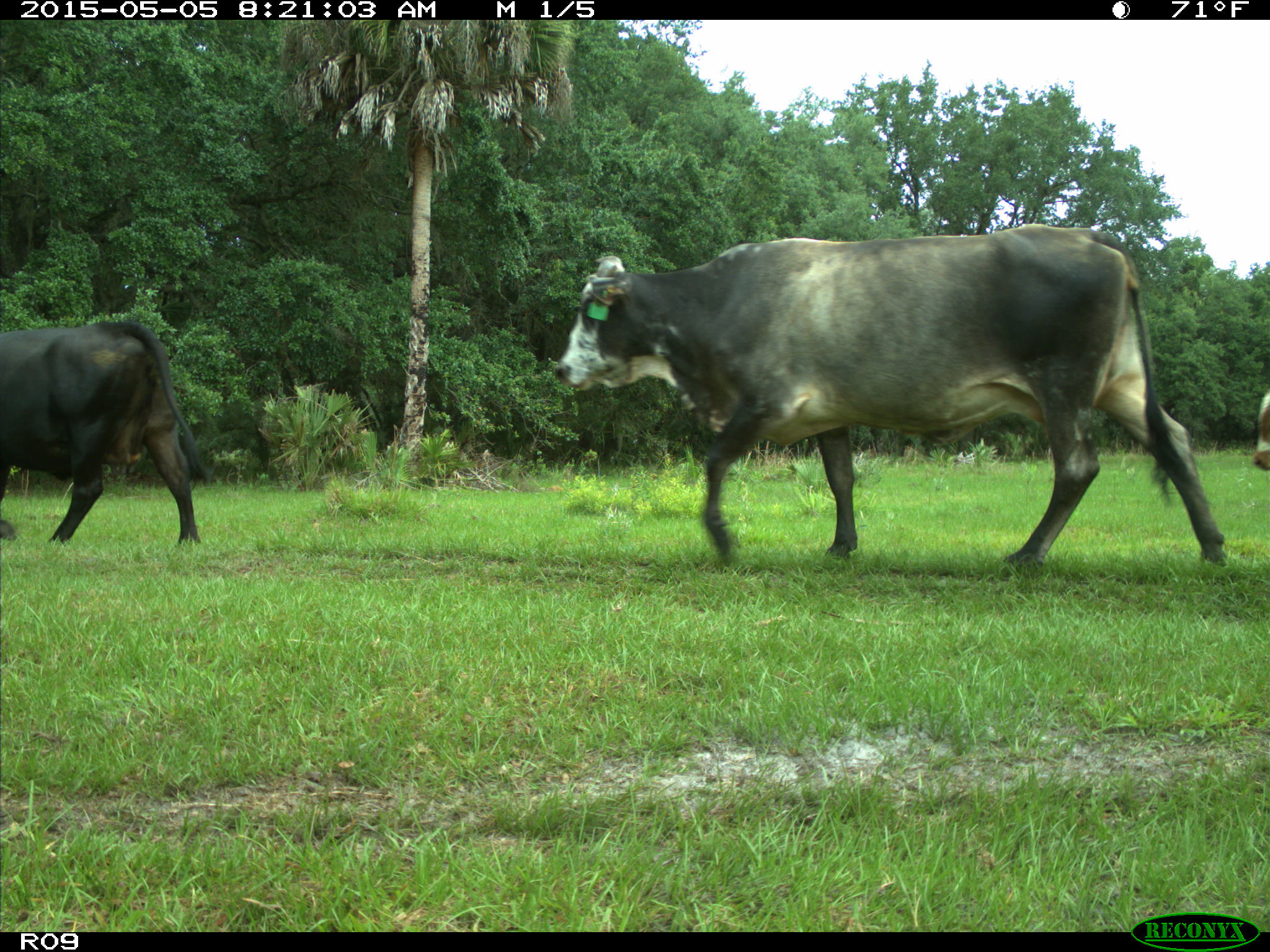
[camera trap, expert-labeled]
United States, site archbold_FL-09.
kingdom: Animalia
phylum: Chordata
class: Mammalia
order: Artiodactyla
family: Bovidae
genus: Bos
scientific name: Bos taurus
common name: domestic cow